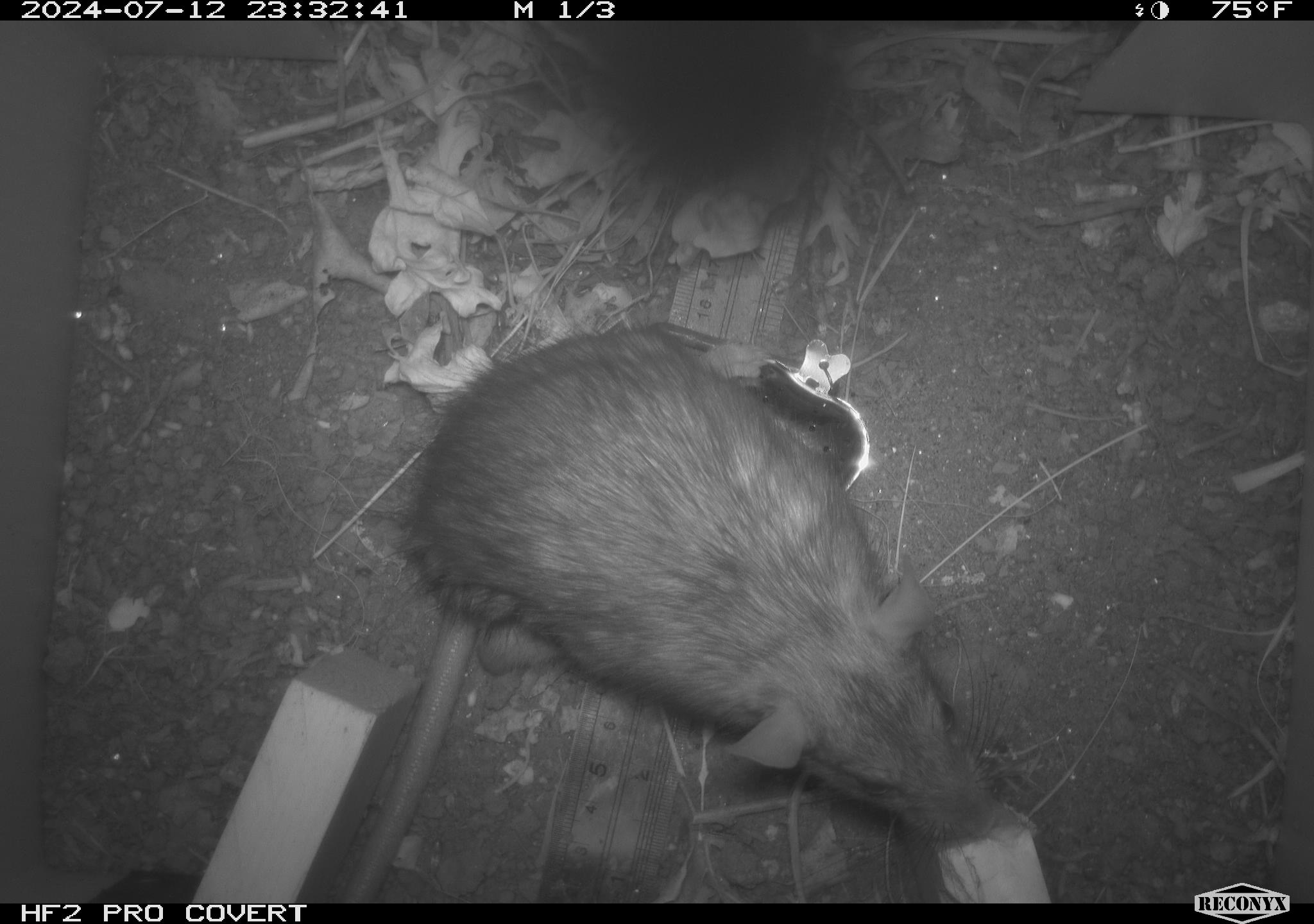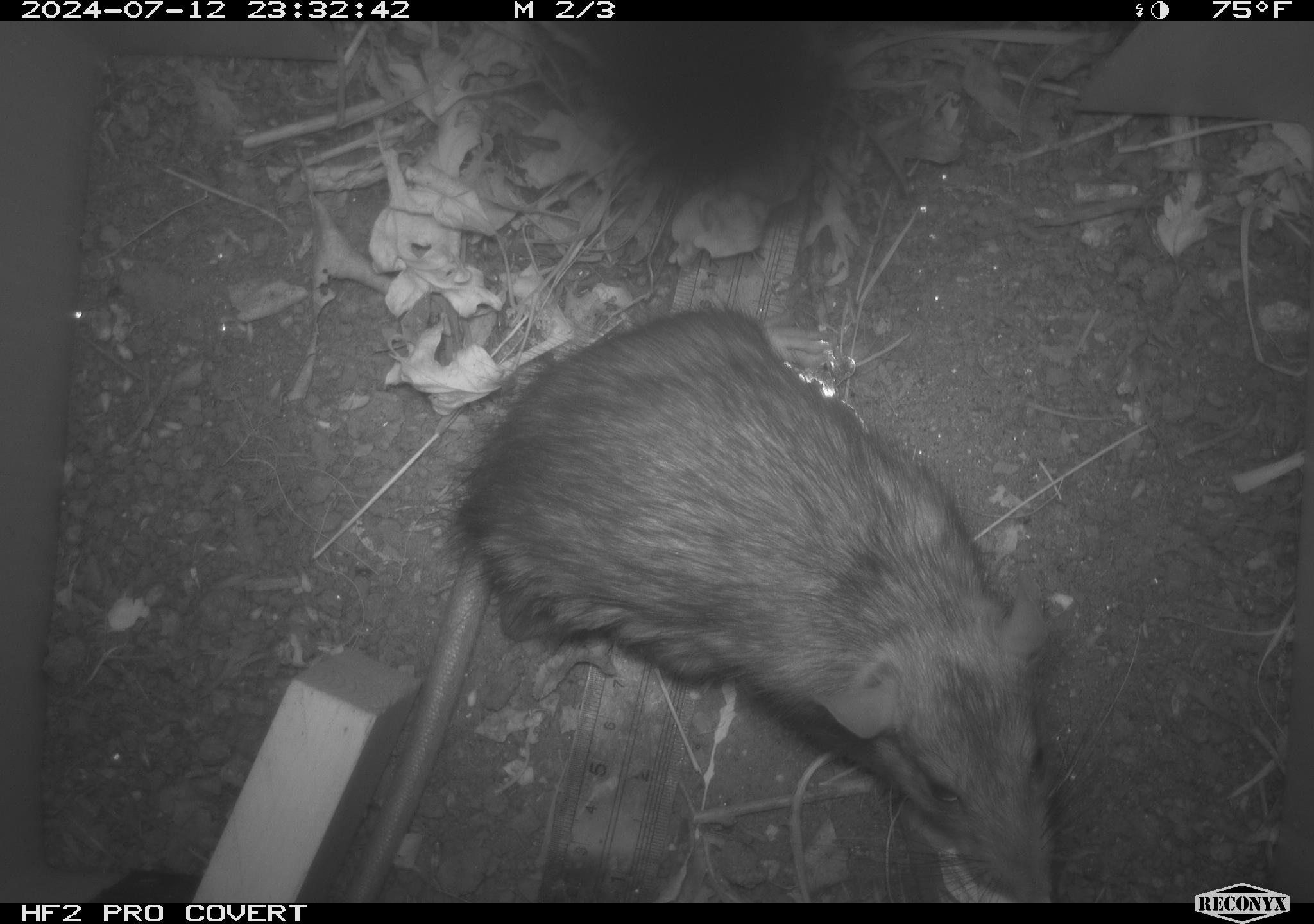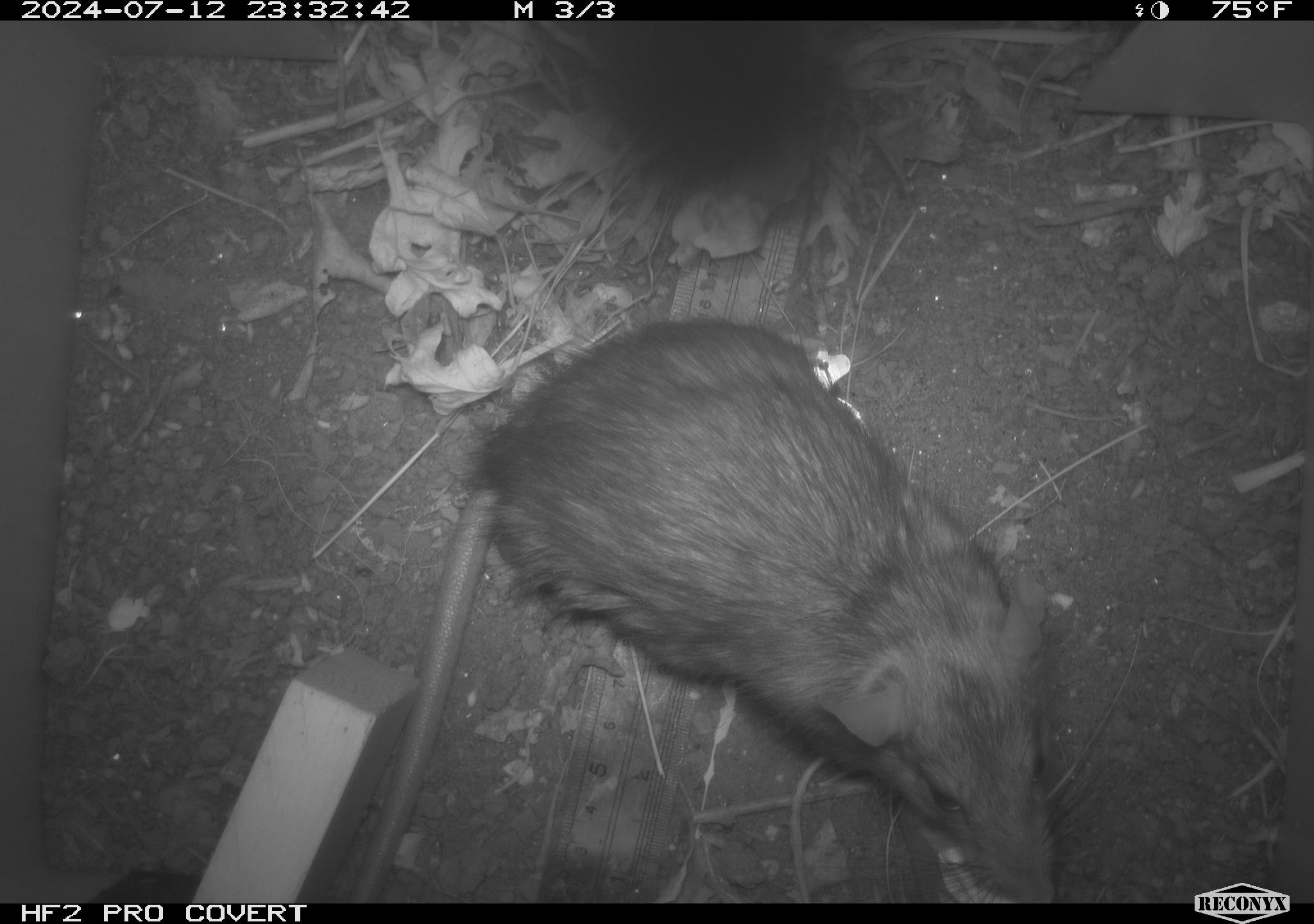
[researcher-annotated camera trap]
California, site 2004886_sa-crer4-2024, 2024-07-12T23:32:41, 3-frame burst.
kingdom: Animalia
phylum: Chordata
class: Mammalia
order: Rodentia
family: Muridae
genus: Rattus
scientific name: Rattus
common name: rat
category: rattus species